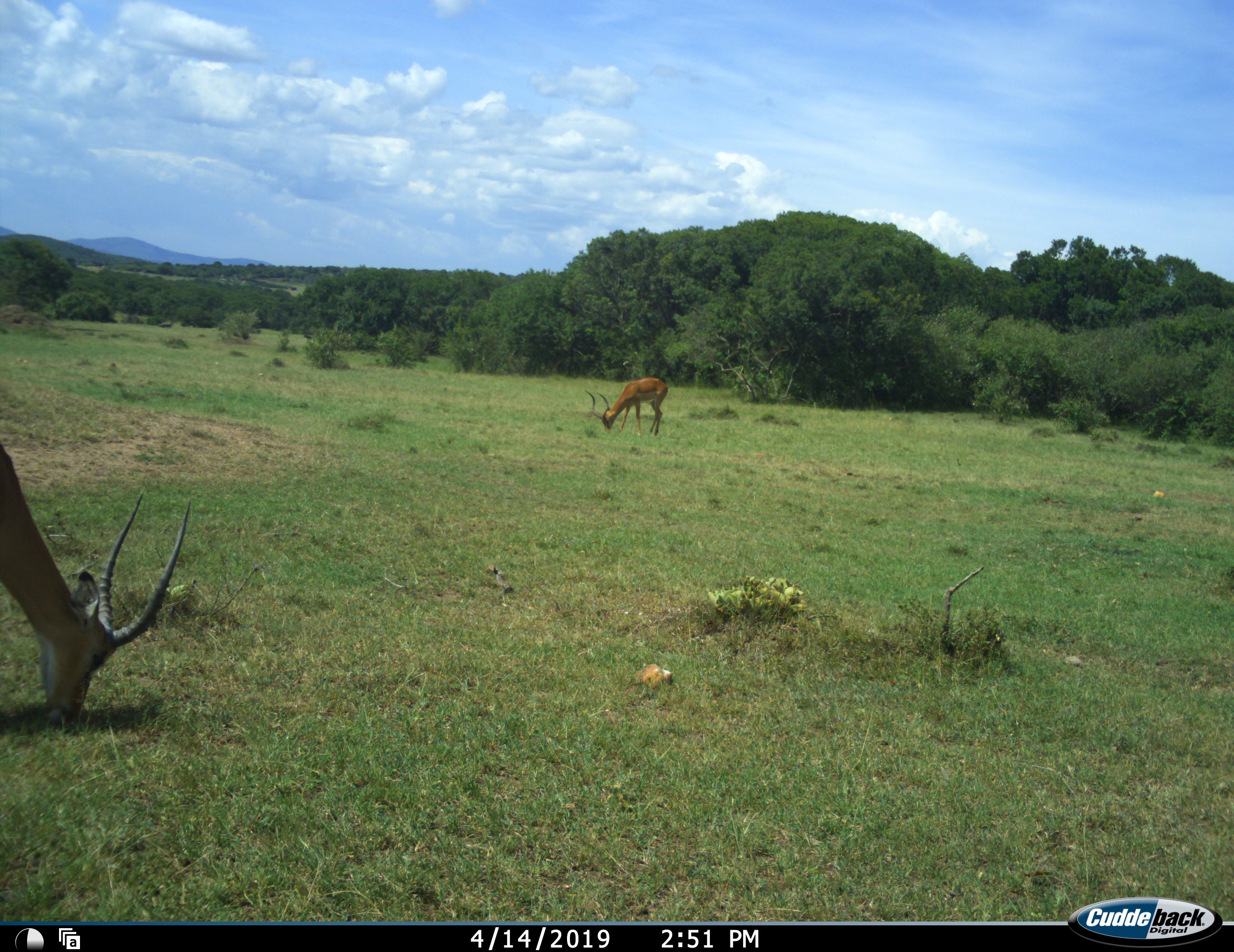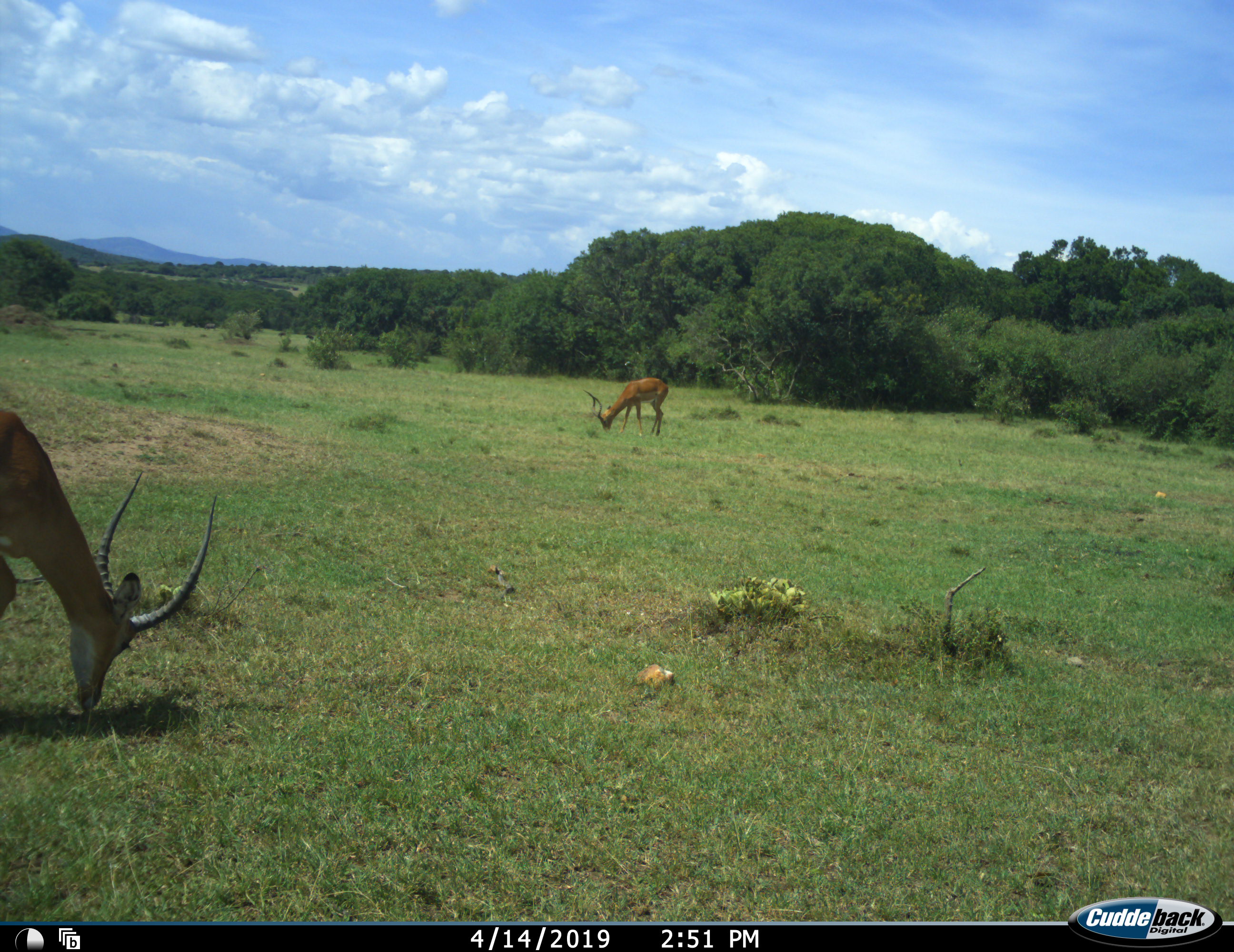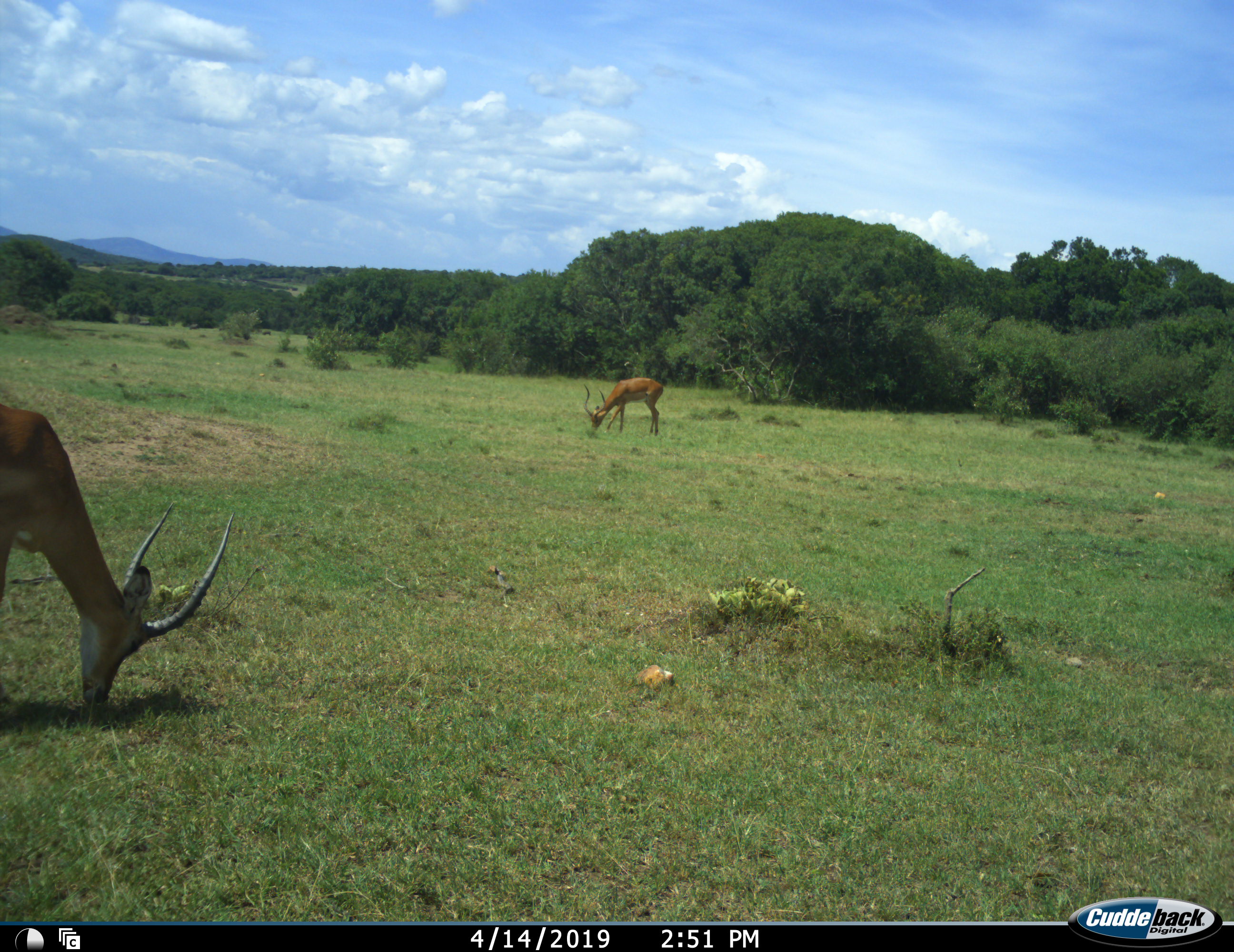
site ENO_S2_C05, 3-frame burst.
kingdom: Animalia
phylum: Chordata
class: Mammalia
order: Artiodactyla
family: Bovidae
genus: Aepyceros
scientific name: Aepyceros melampus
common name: impala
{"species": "impala (Aepyceros melampus)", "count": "2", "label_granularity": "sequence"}